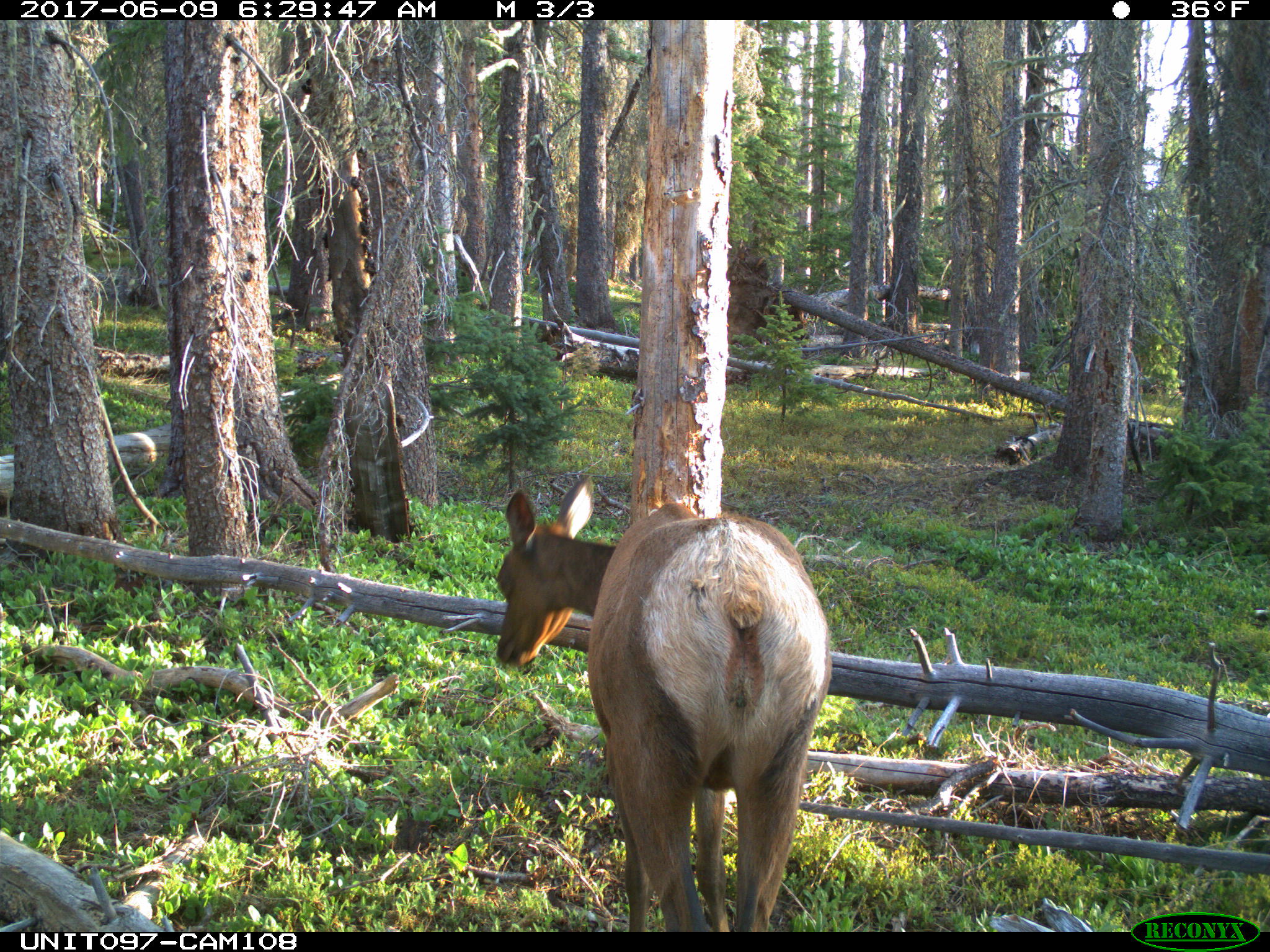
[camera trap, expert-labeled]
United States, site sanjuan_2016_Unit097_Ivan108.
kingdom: Animalia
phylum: Chordata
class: Mammalia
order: Artiodactyla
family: Cervidae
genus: Cervus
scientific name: Cervus elaphus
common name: red deer